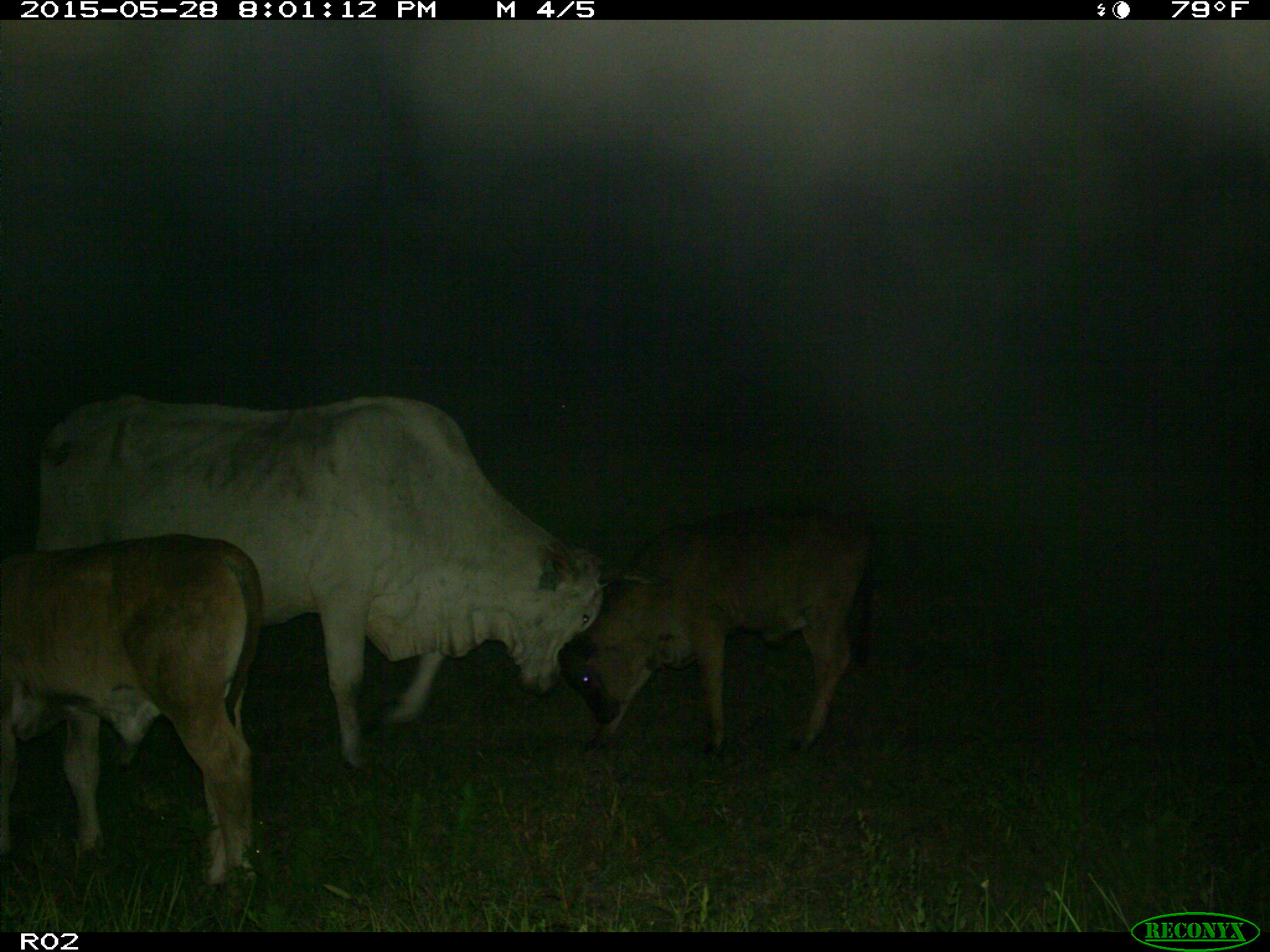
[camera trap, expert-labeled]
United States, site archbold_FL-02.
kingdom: Animalia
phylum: Chordata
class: Mammalia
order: Artiodactyla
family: Bovidae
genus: Bos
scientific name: Bos taurus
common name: domestic cow